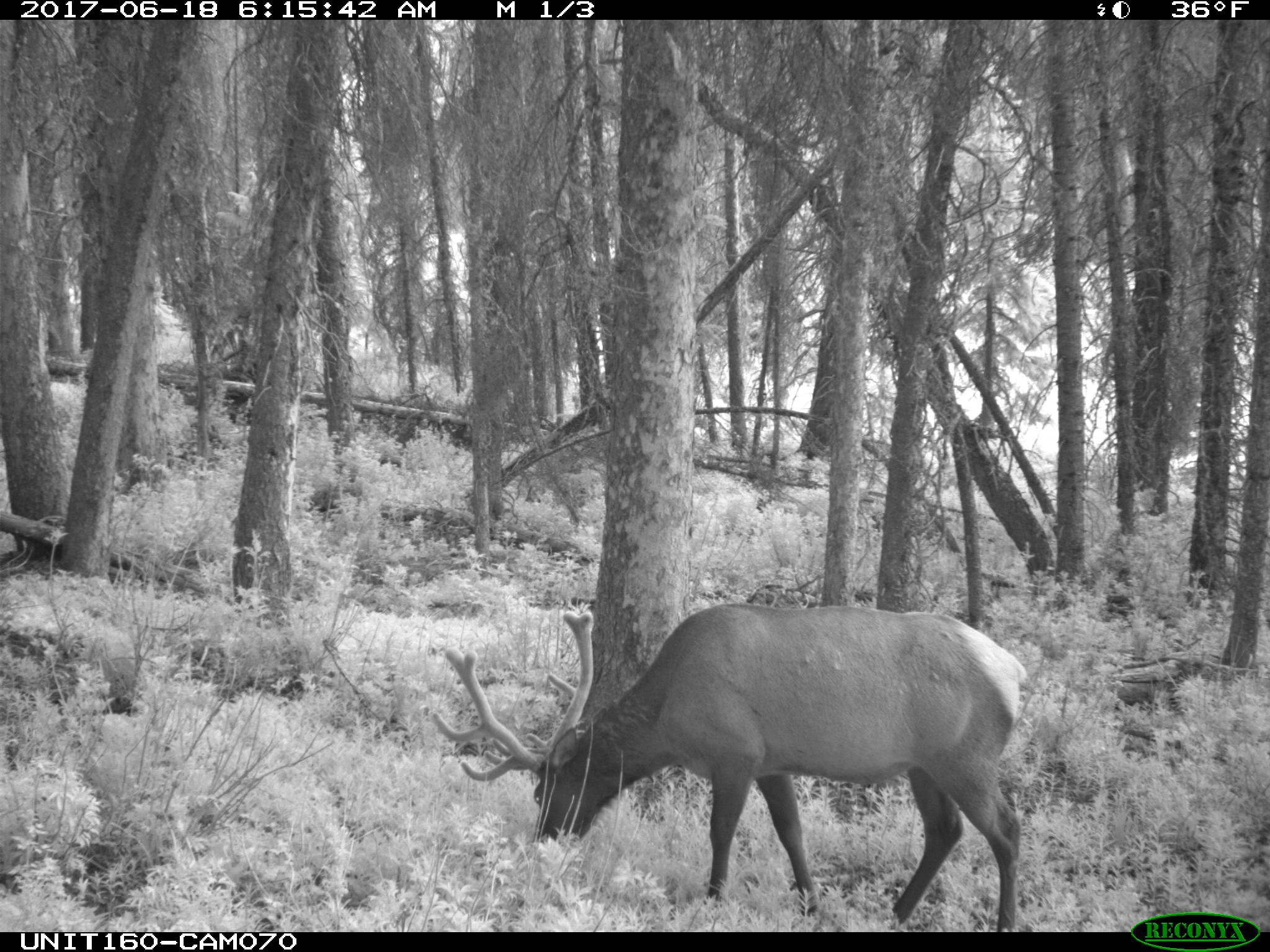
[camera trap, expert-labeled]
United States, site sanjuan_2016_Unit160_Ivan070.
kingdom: Animalia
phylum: Chordata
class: Mammalia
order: Artiodactyla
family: Cervidae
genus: Cervus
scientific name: Cervus elaphus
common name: red deer